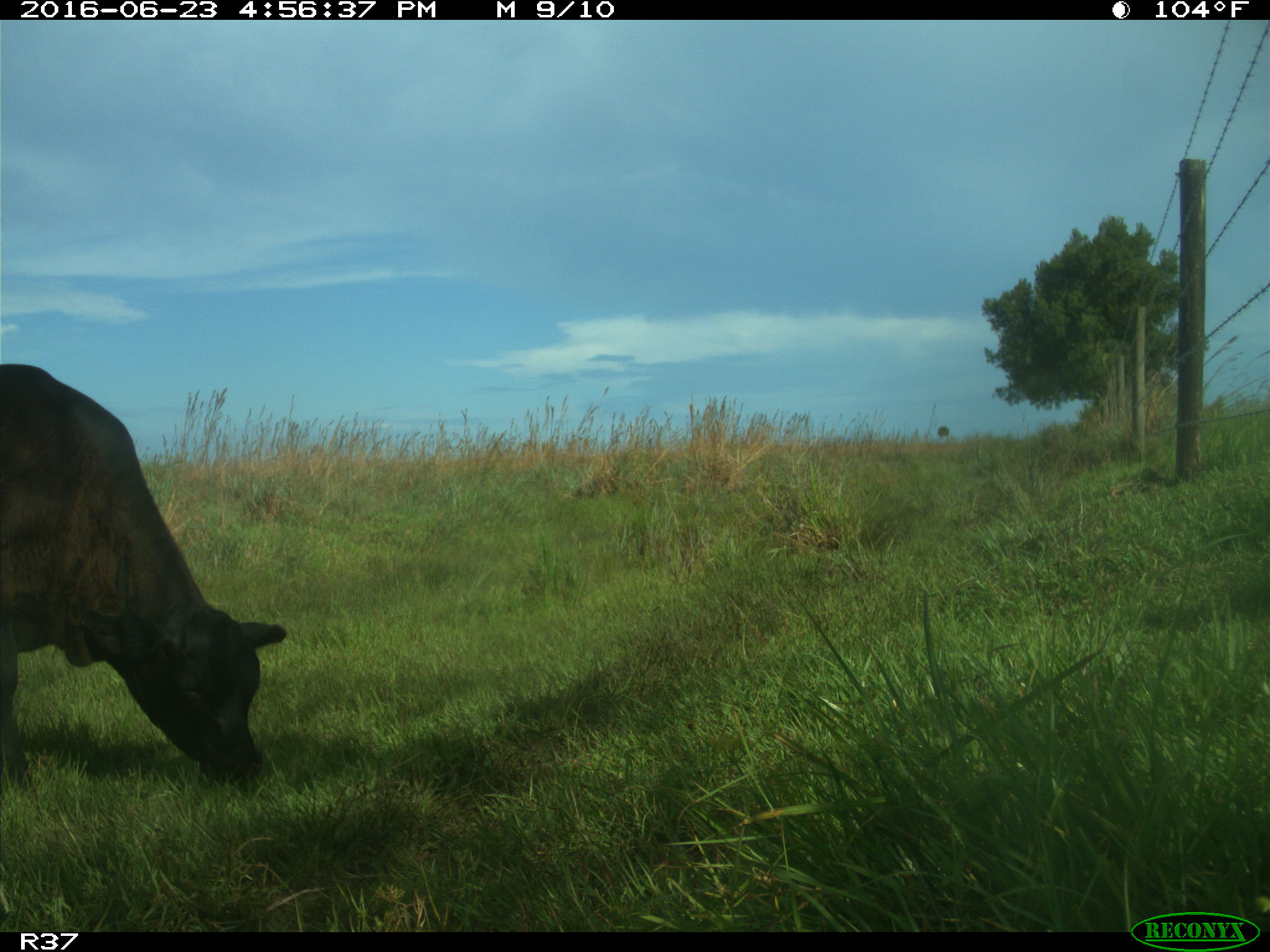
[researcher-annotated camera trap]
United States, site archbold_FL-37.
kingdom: Animalia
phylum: Chordata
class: Mammalia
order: Artiodactyla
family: Bovidae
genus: Bos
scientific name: Bos taurus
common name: domestic cow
Bos taurus (domestic cow).